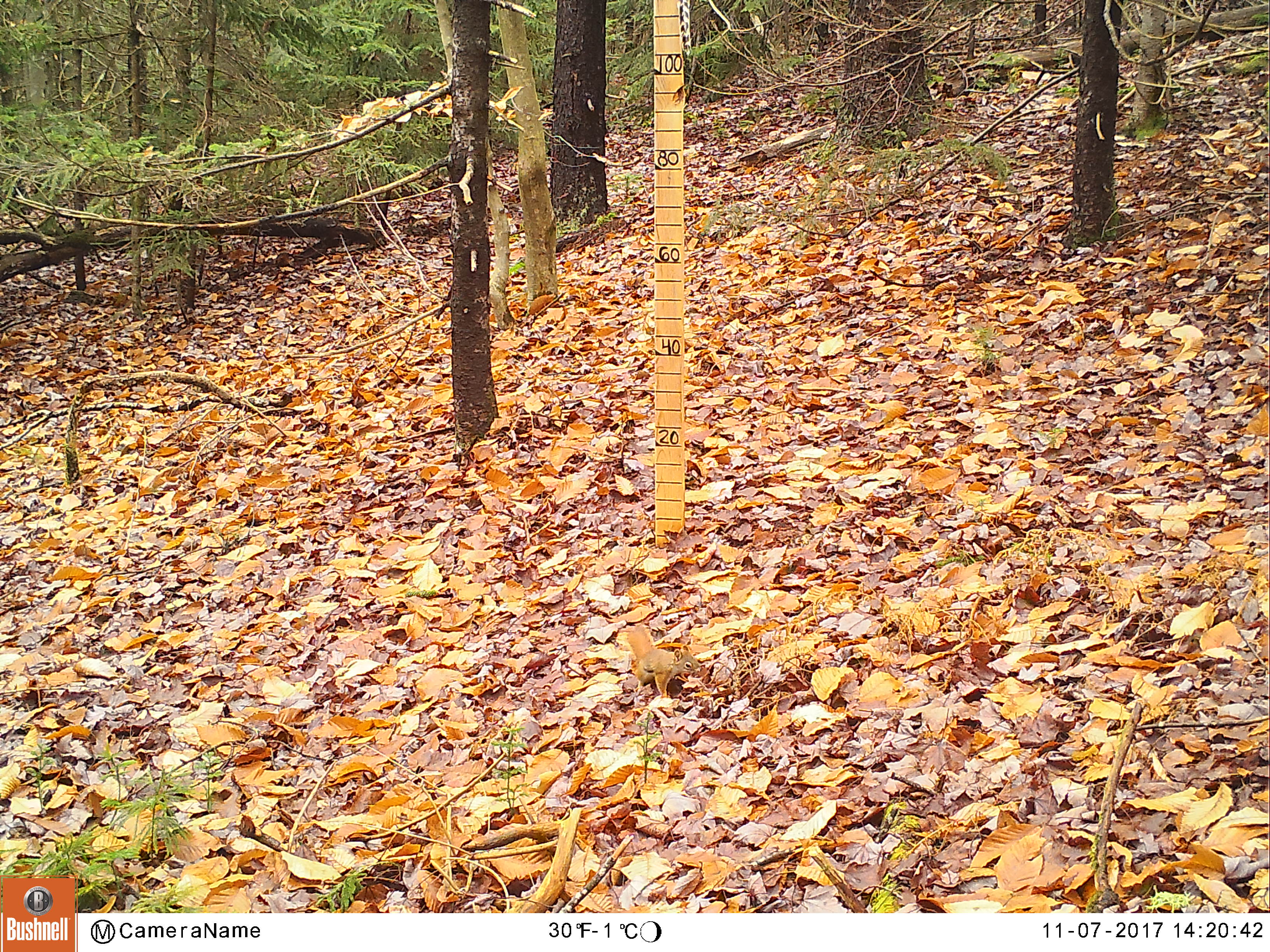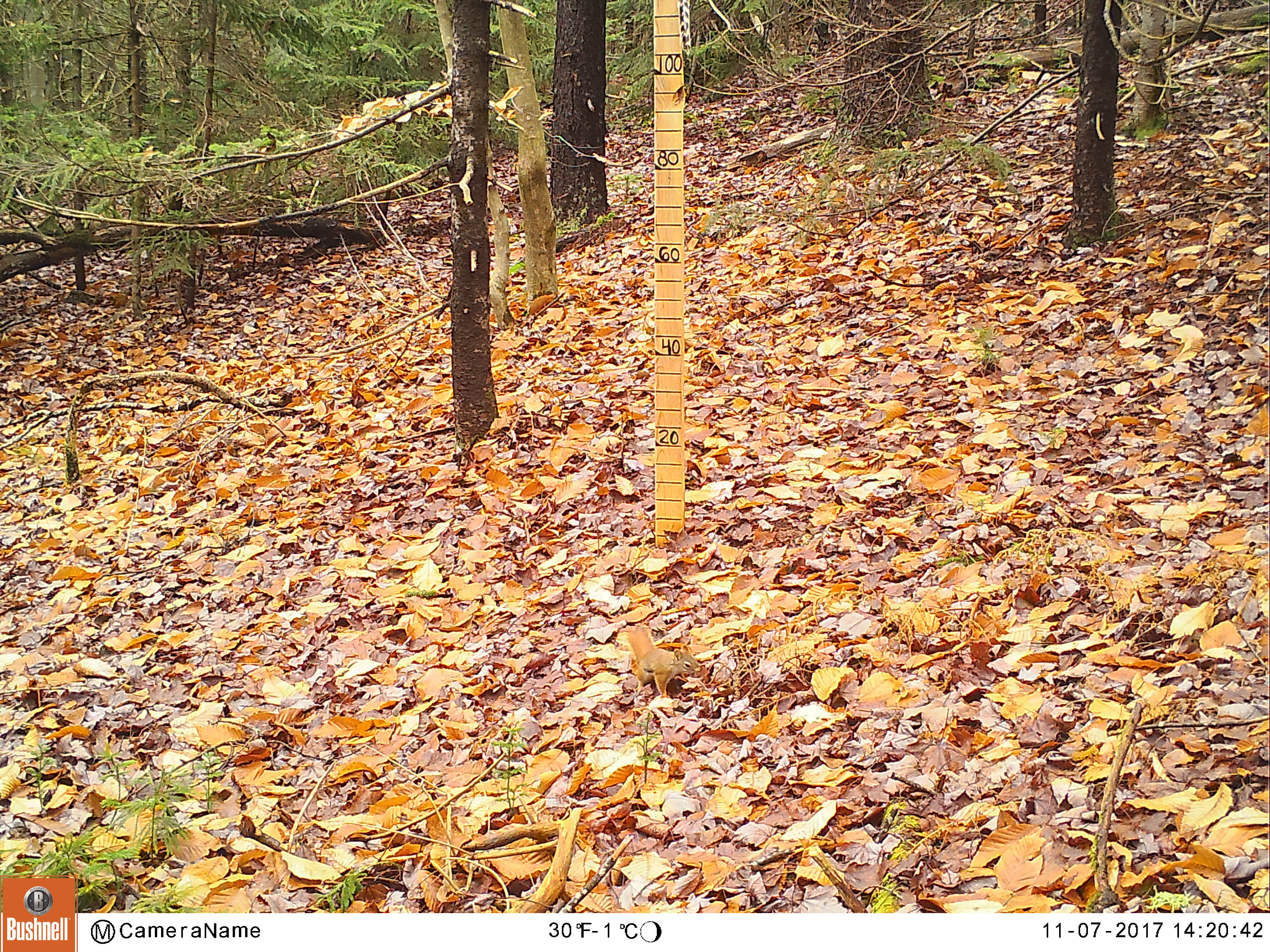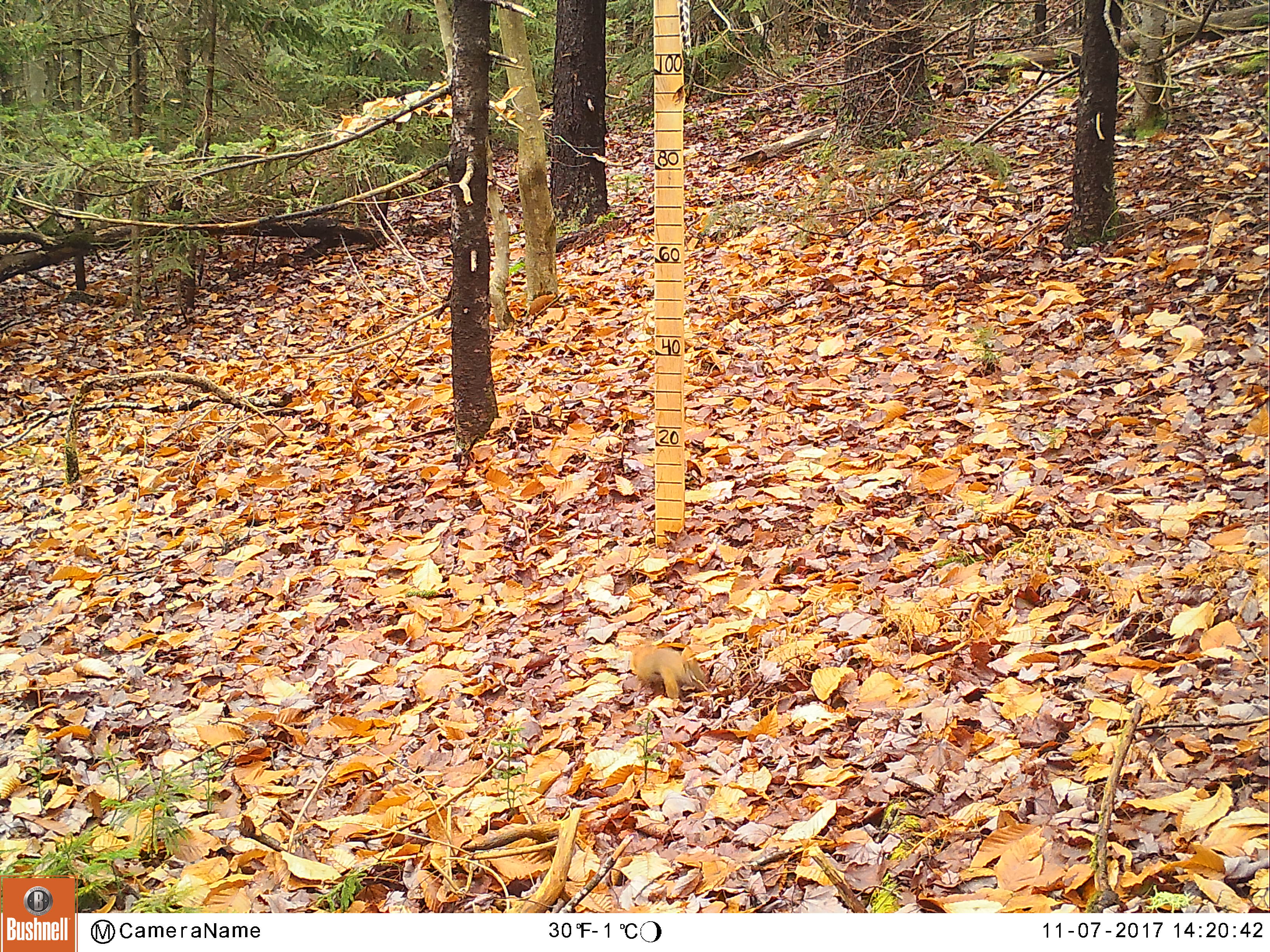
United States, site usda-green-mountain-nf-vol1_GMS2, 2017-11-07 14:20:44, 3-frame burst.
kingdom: Animalia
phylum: Chordata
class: Mammalia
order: Rodentia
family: Sciuridae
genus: Tamiasciurus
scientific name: Tamiasciurus hudsonicus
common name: red squirrel